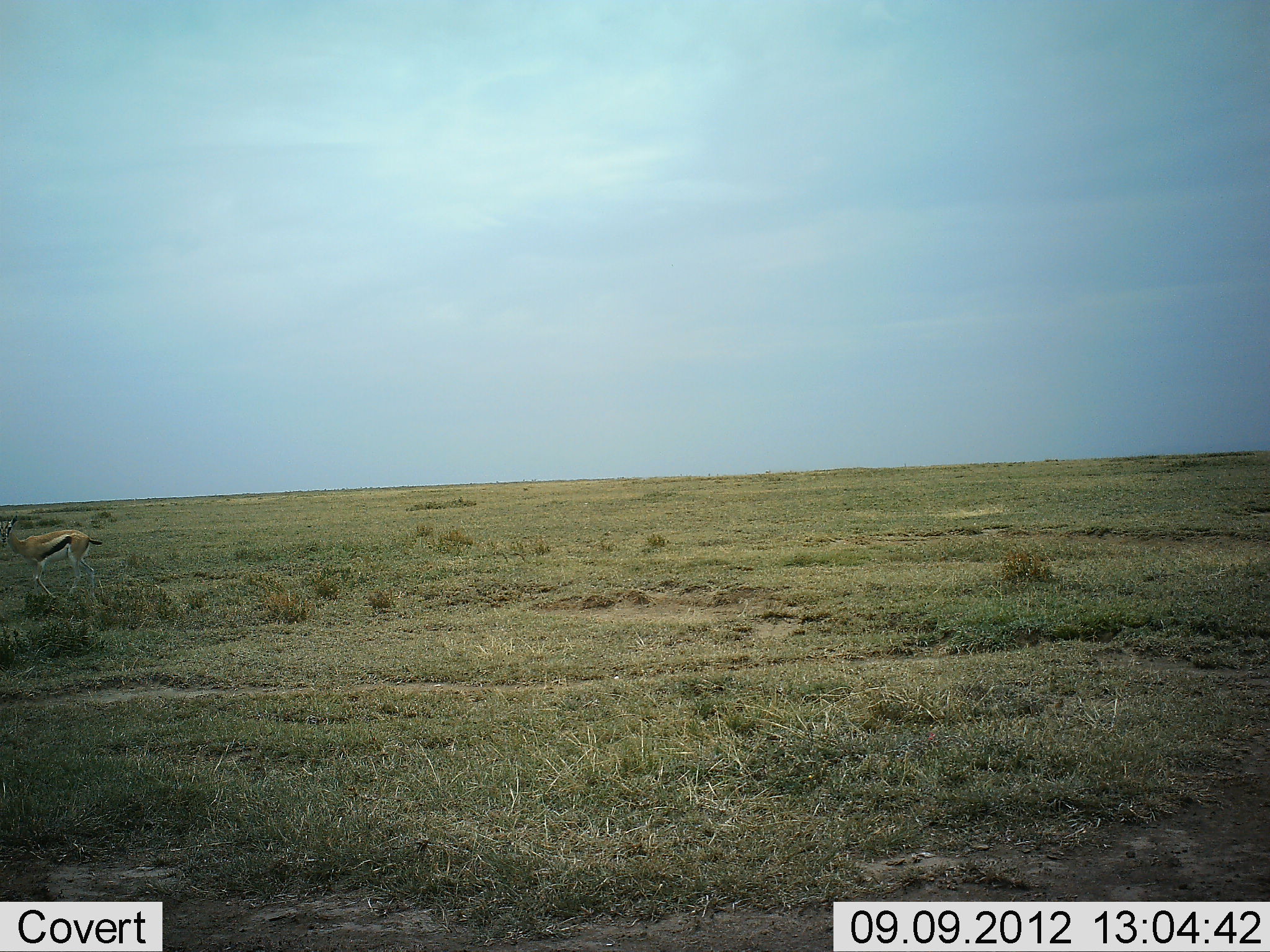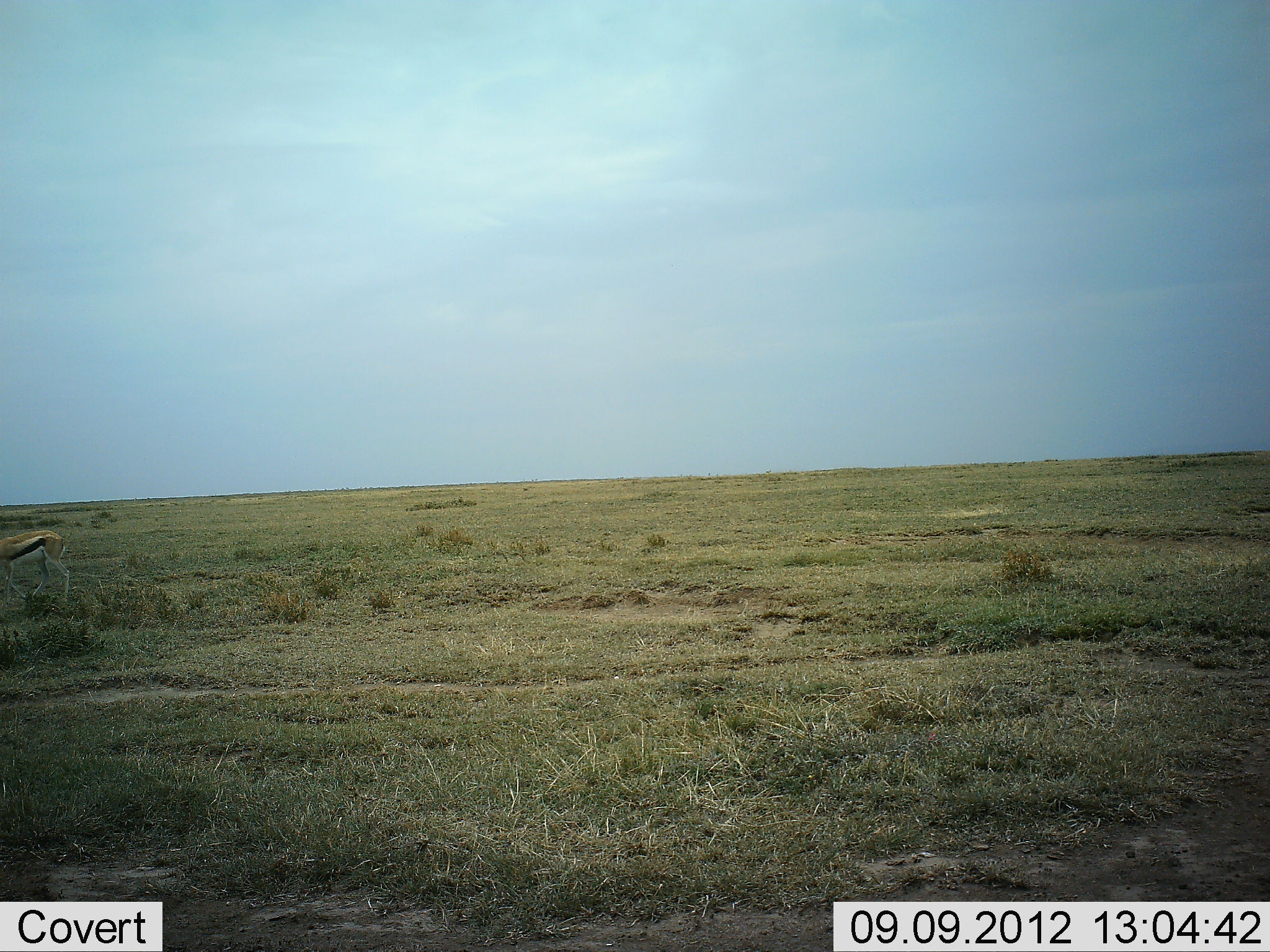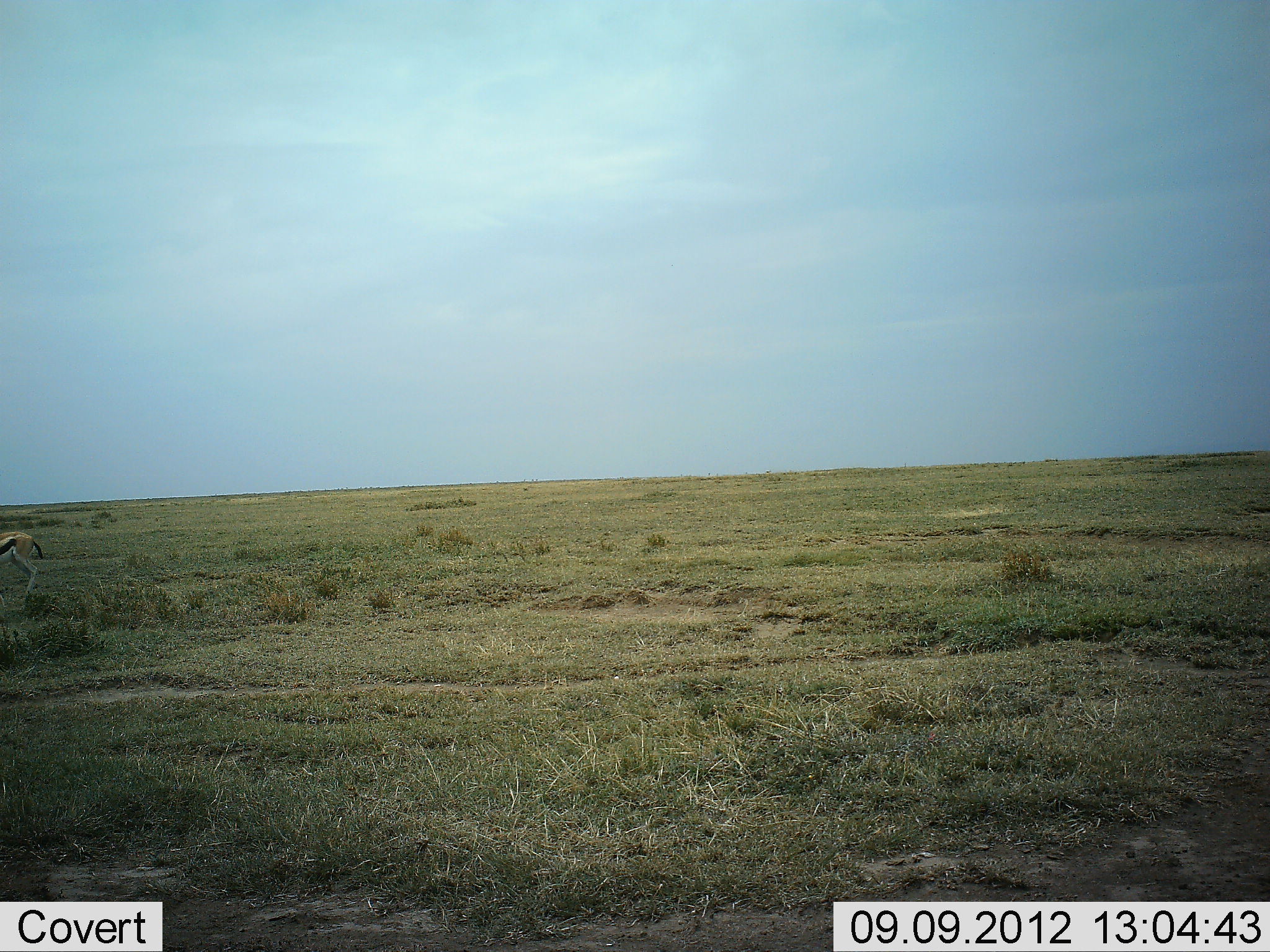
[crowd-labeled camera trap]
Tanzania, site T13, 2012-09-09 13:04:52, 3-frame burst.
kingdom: Animalia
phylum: Chordata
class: Mammalia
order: Artiodactyla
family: Bovidae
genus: Eudorcas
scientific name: Eudorcas thomsonii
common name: thomson's gazelle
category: gazellethomsons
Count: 1.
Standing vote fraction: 0%.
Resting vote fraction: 0%.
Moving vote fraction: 100%.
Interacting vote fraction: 0%.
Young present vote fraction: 0%.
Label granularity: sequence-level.